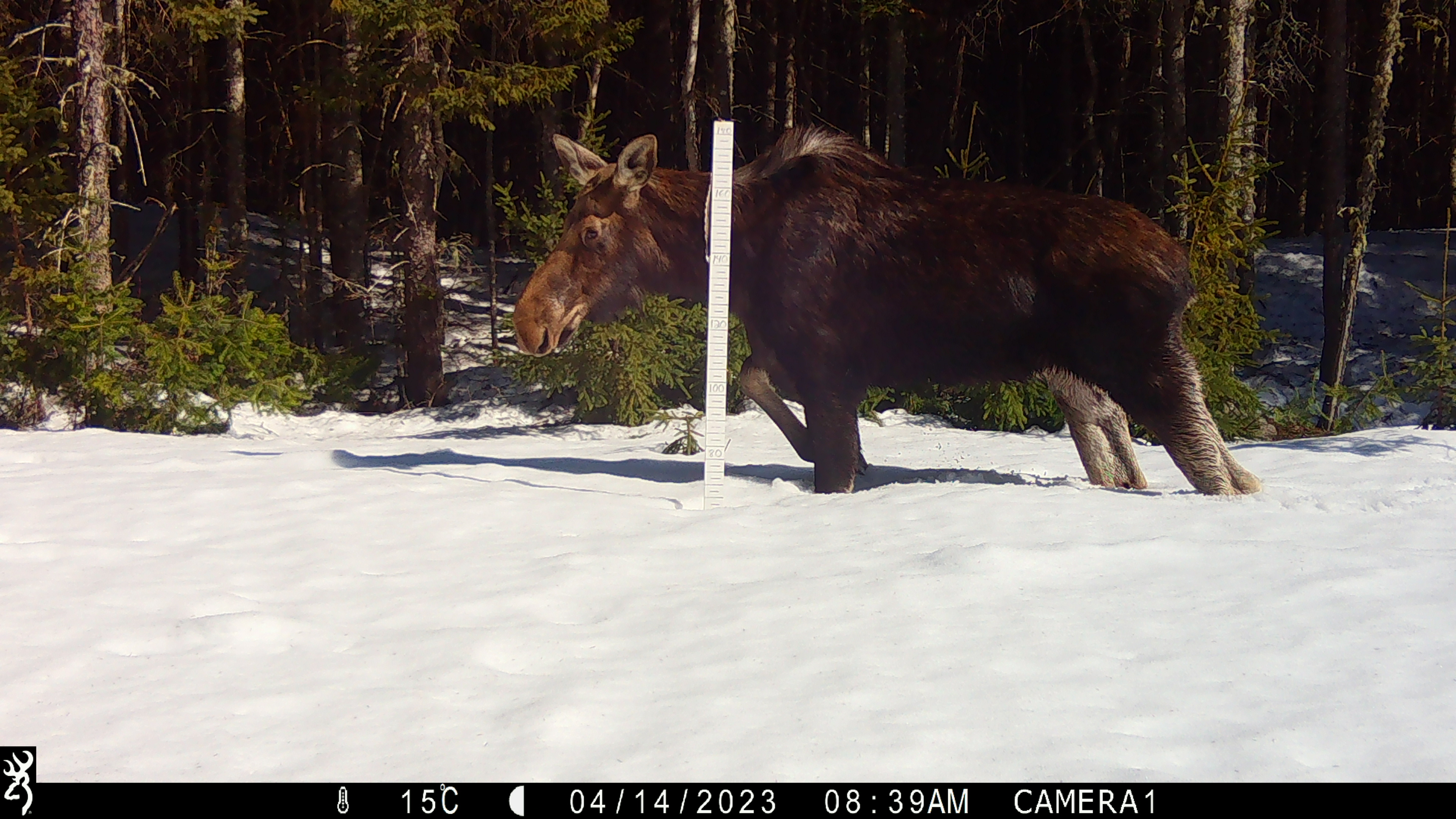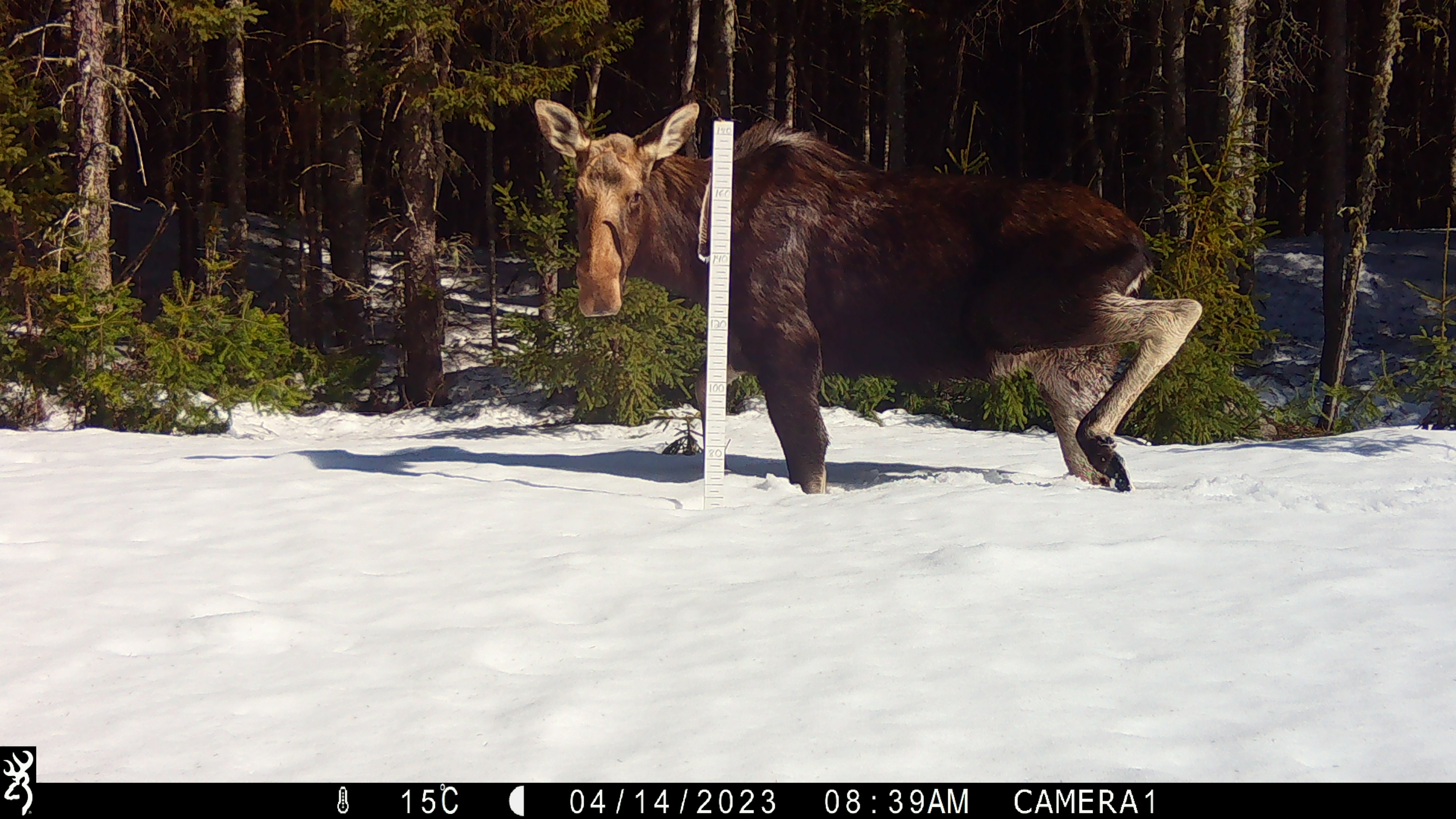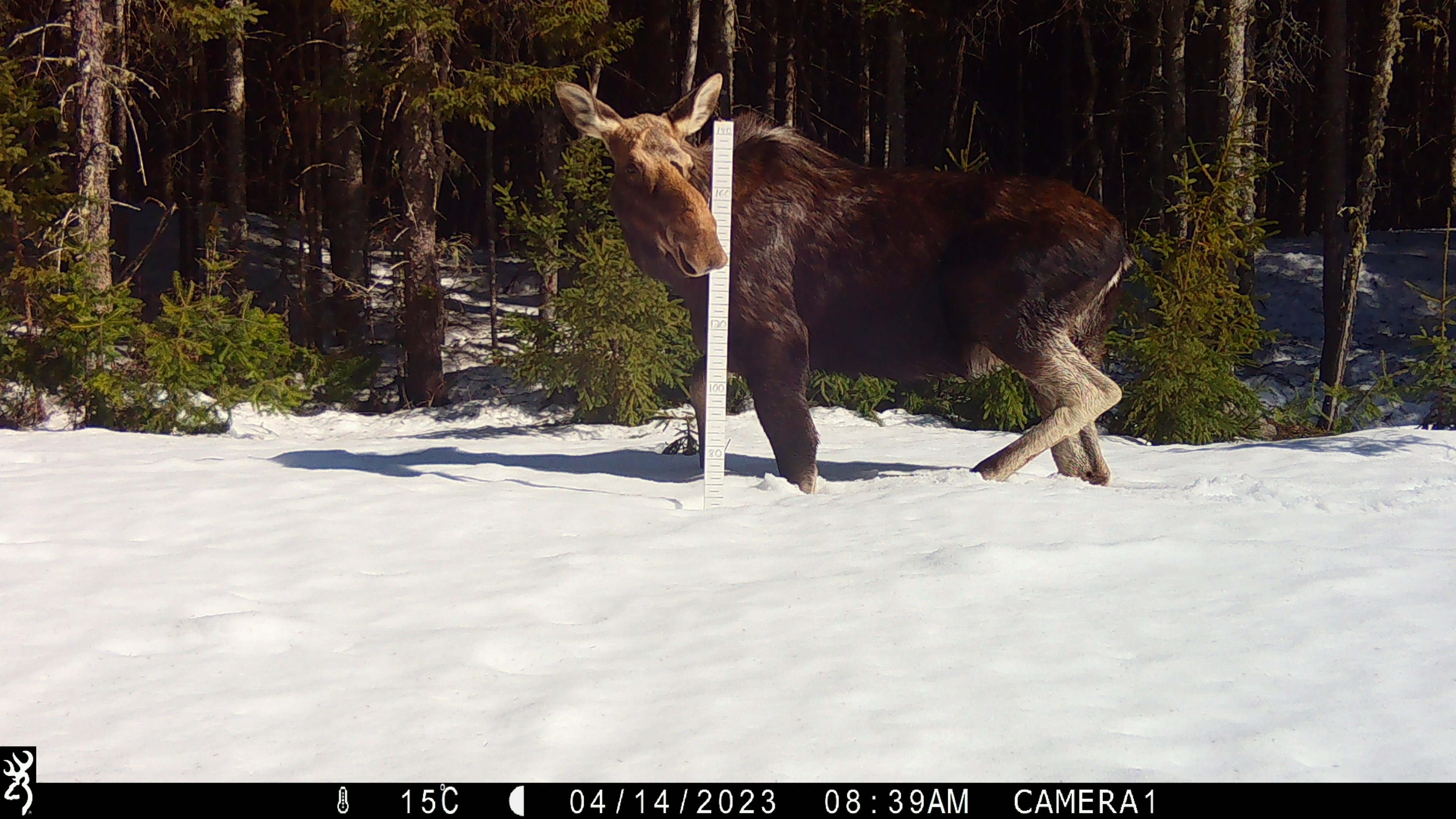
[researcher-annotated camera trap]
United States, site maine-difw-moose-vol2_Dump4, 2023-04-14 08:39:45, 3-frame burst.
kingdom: Animalia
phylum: Chordata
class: Mammalia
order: Artiodactyla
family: Cervidae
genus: Alces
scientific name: Alces alces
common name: moose